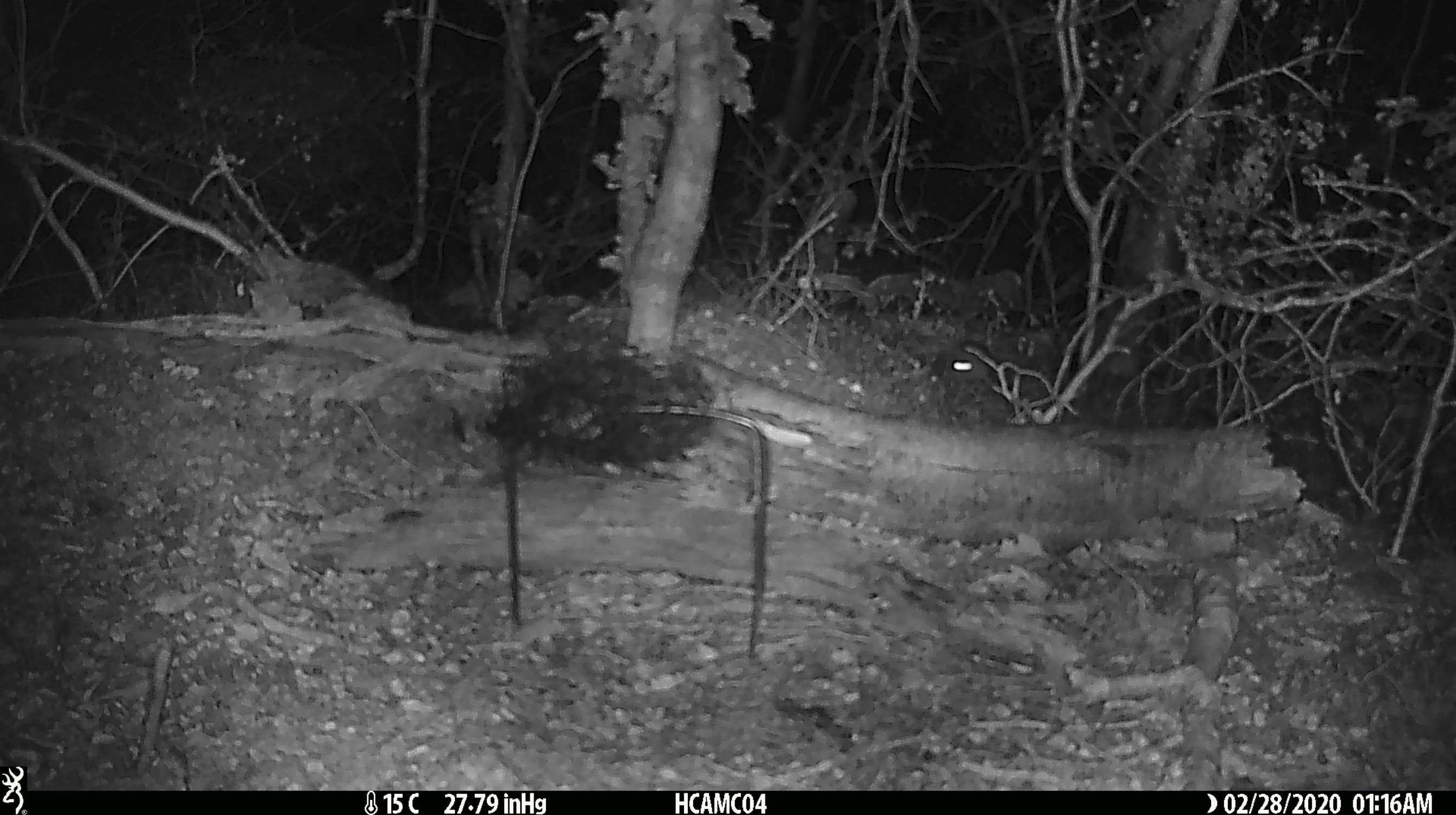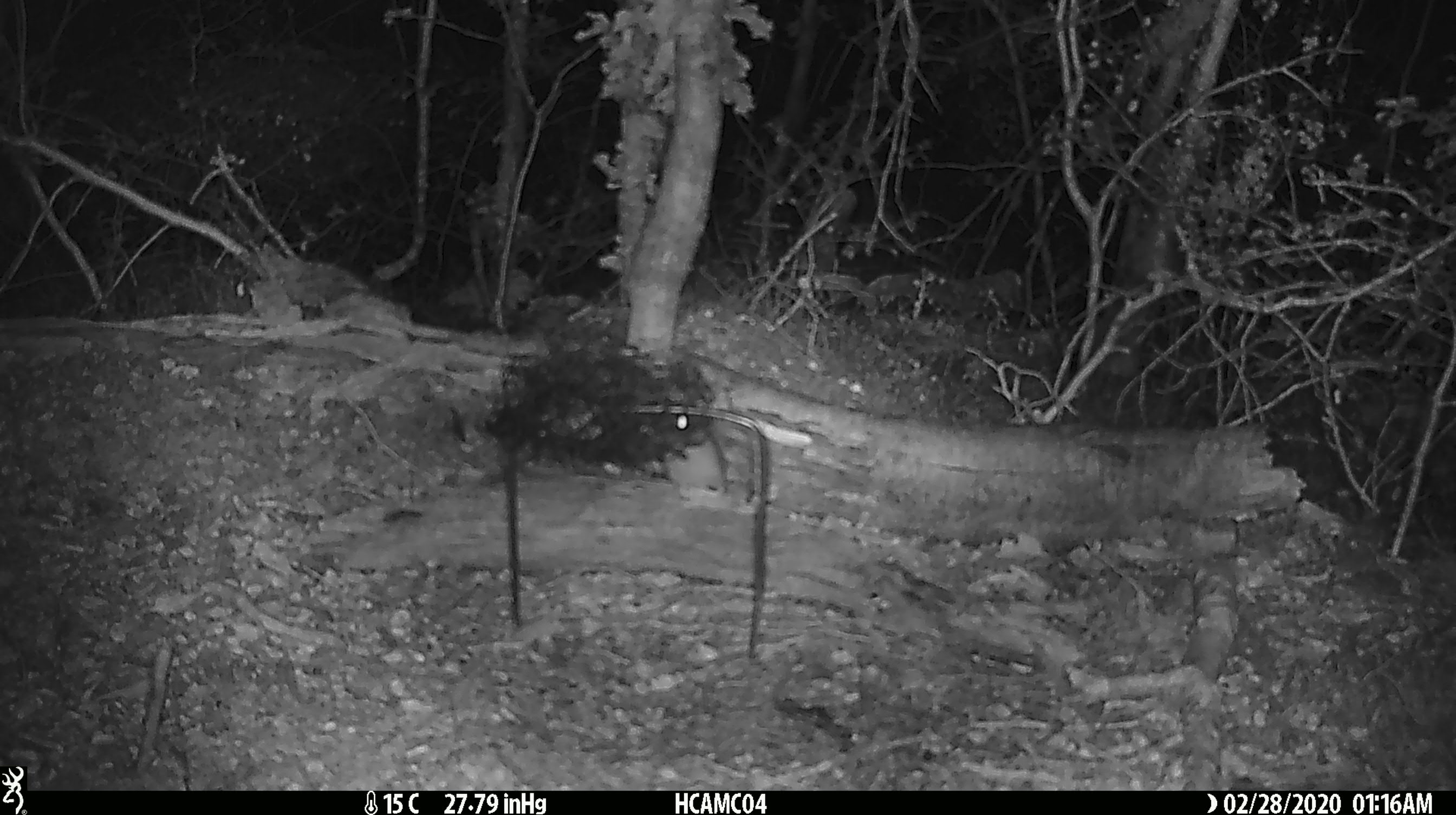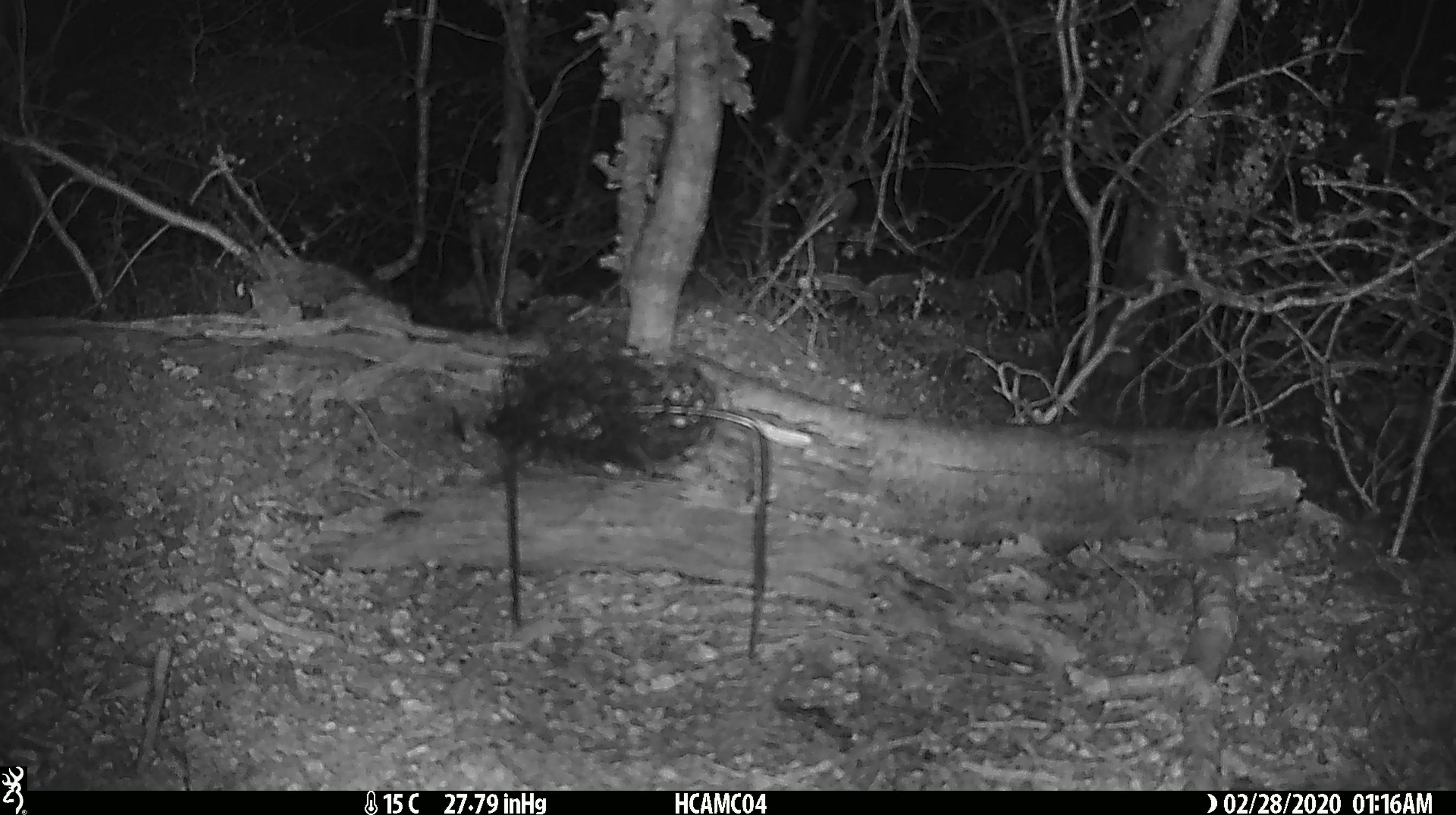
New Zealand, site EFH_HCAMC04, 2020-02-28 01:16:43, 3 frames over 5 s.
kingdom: Animalia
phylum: Chordata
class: Mammalia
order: Rodentia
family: Muridae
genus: Mus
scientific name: Mus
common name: mouse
Mouse (Mus).